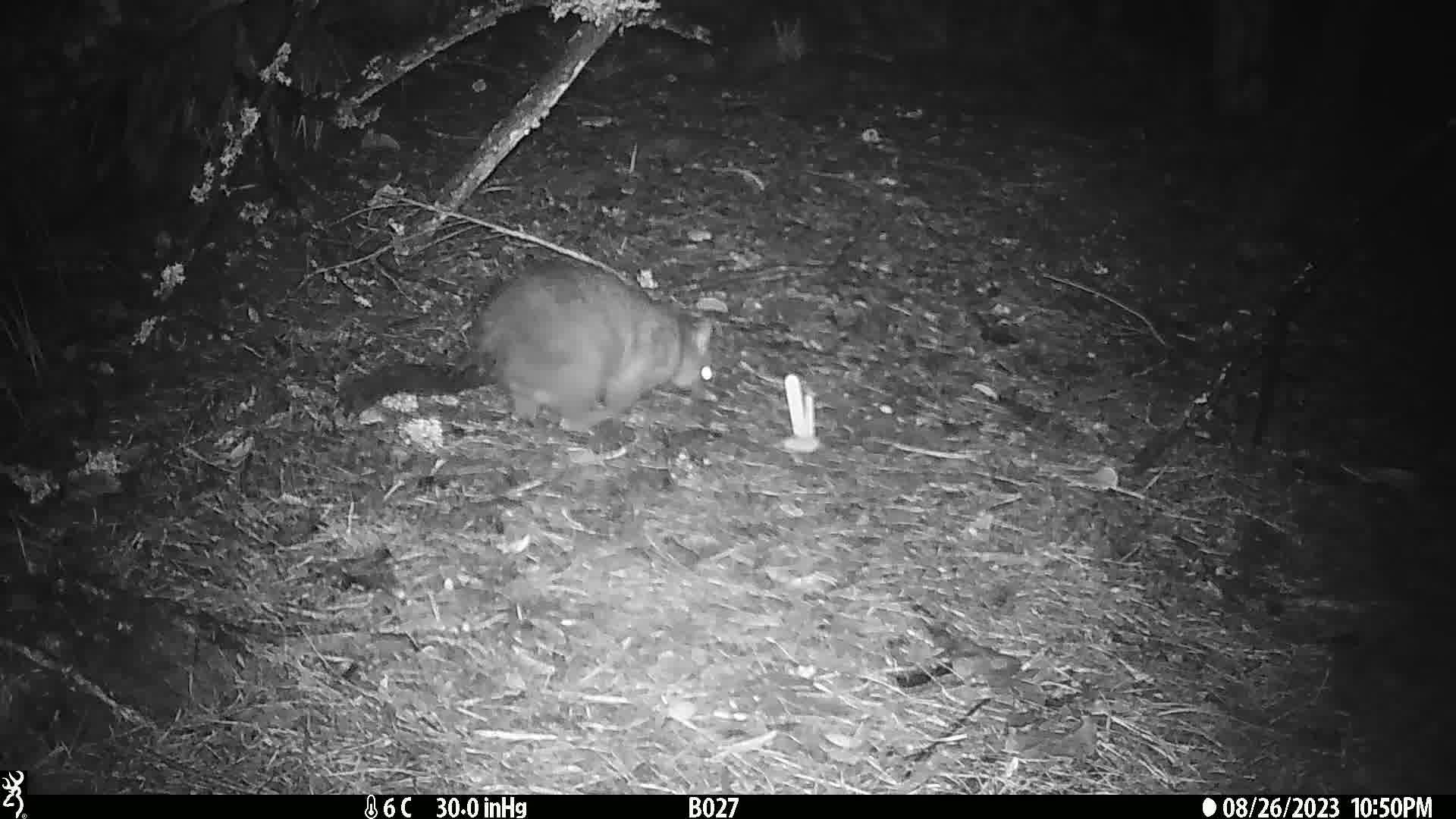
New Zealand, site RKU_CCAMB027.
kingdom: Animalia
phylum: Chordata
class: Mammalia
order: Diprotodontia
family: Phalangeridae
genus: Trichosurus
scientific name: Trichosurus vulpecula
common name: common brushtail possum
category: possum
Possum (common brushtail possum) (Trichosurus vulpecula).